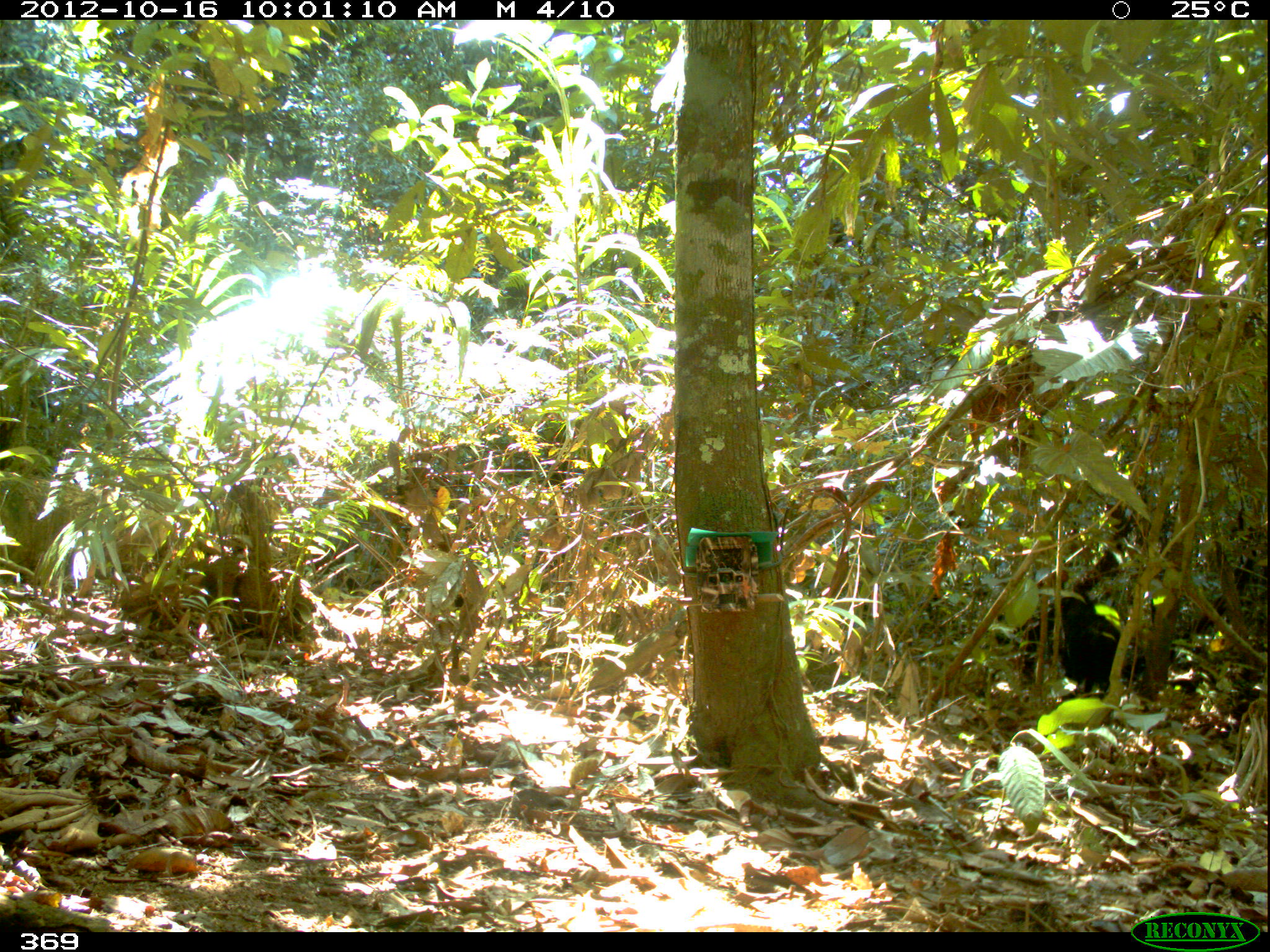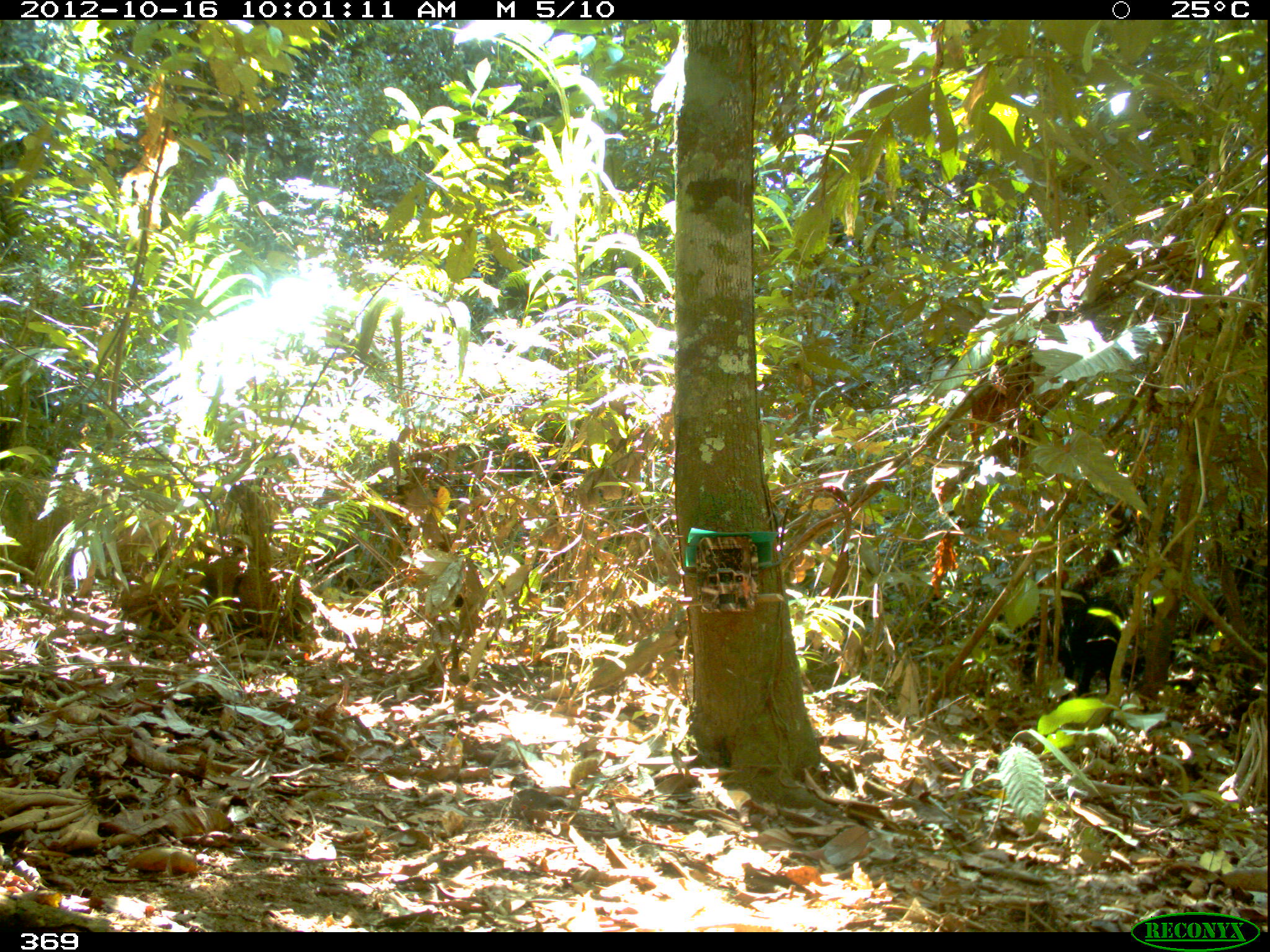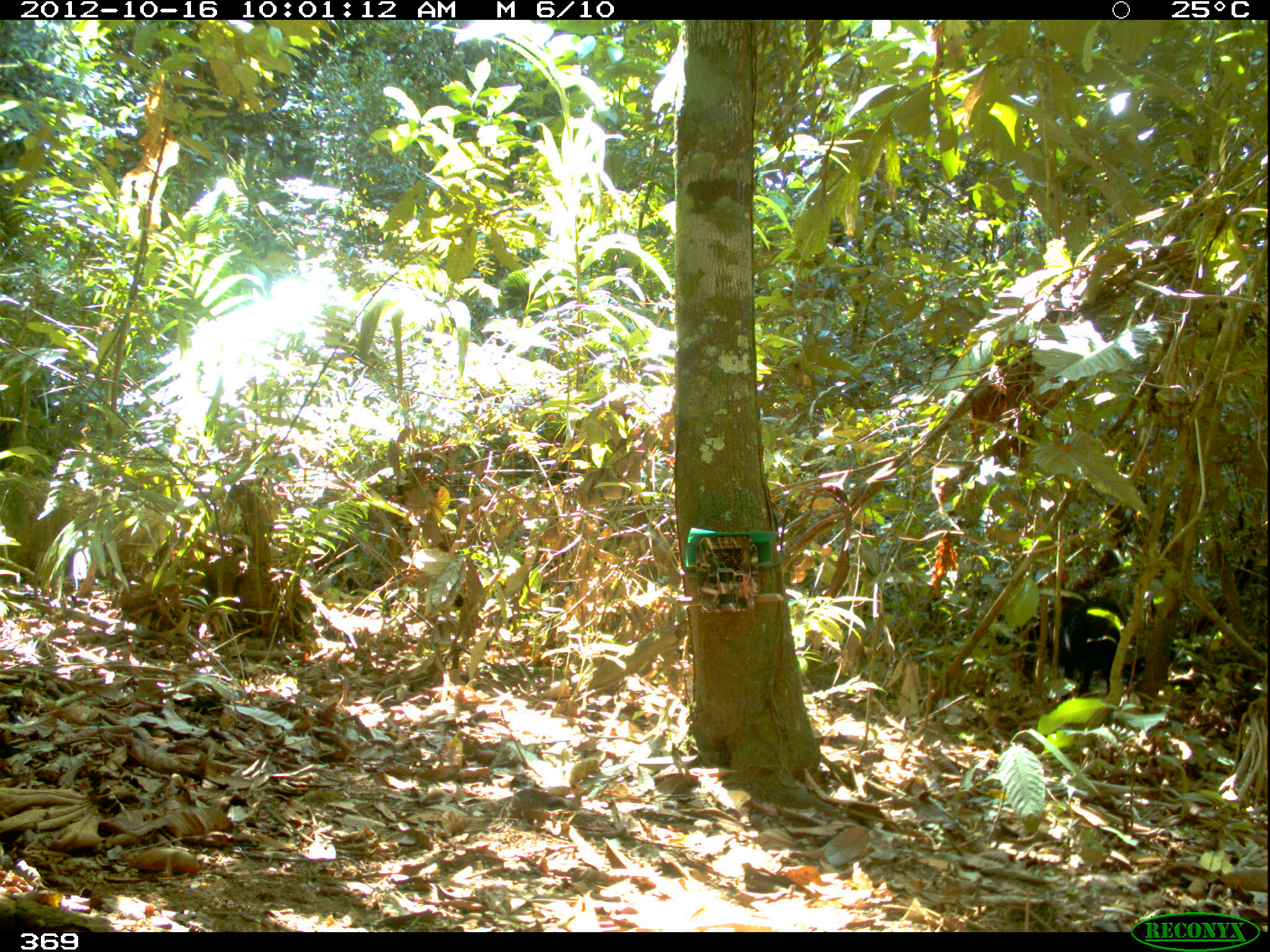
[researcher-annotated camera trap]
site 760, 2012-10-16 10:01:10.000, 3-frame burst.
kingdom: Animalia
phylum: Chordata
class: Mammalia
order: Artiodactyla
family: Tayassuidae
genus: Tayassu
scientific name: Tayassu pecari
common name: white-lipped peccary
Tayassu pecari (white-lipped peccary).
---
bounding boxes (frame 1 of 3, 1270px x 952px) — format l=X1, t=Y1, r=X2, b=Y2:
tayassu pecari: l=980, t=579, r=1146, b=701; l=917, t=579, r=990, b=643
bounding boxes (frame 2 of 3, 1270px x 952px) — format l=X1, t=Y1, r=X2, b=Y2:
tayassu pecari: l=1006, t=585, r=1133, b=687